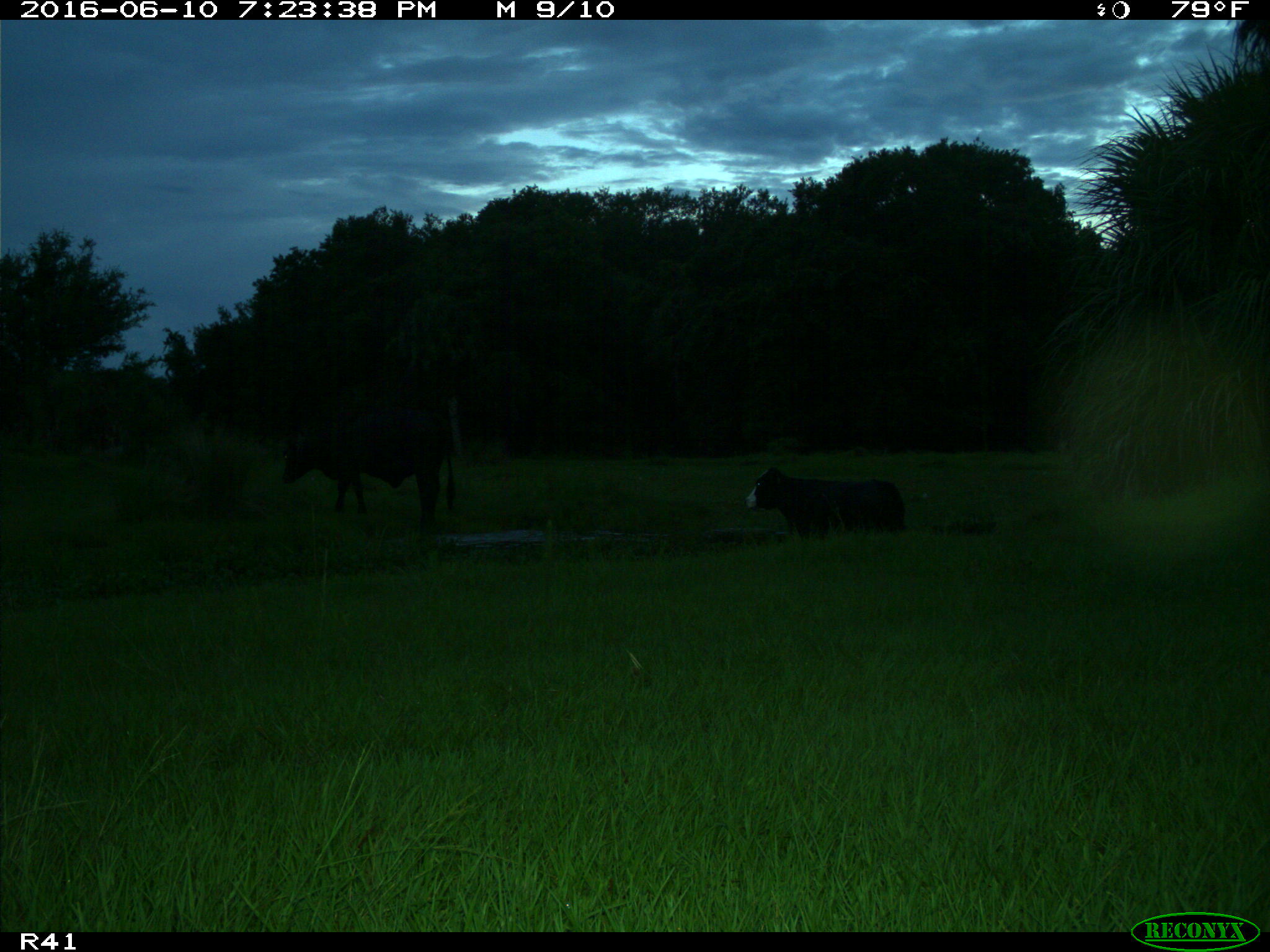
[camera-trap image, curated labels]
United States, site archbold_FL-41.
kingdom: Animalia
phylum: Chordata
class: Mammalia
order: Artiodactyla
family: Bovidae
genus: Bos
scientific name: Bos taurus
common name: domestic cow